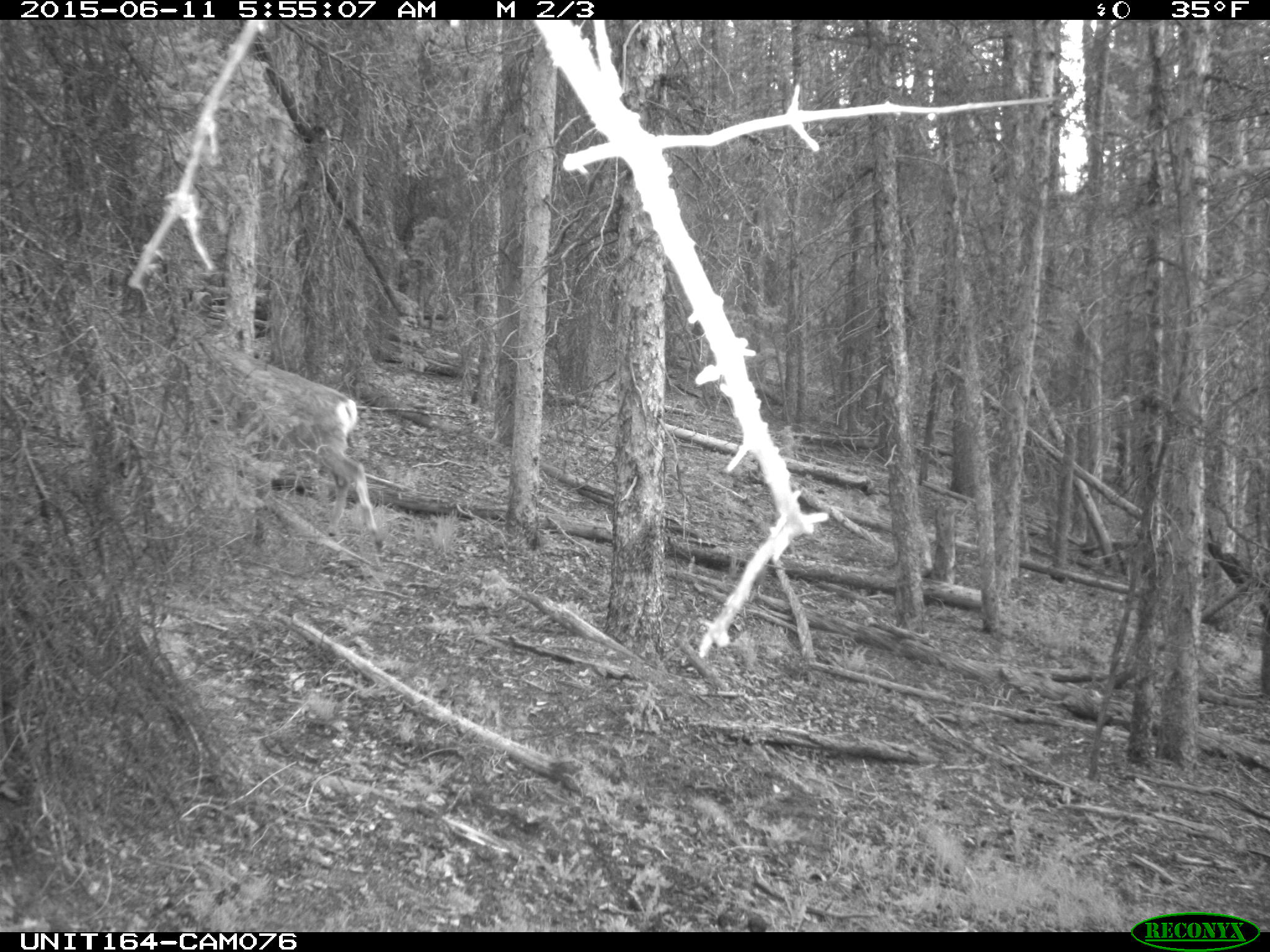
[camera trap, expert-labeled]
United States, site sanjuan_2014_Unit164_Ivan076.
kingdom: Animalia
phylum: Chordata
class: Mammalia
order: Artiodactyla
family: Cervidae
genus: Odocoileus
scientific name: Odocoileus hemionus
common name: mule deer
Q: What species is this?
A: Odocoileus hemionus (mule deer).